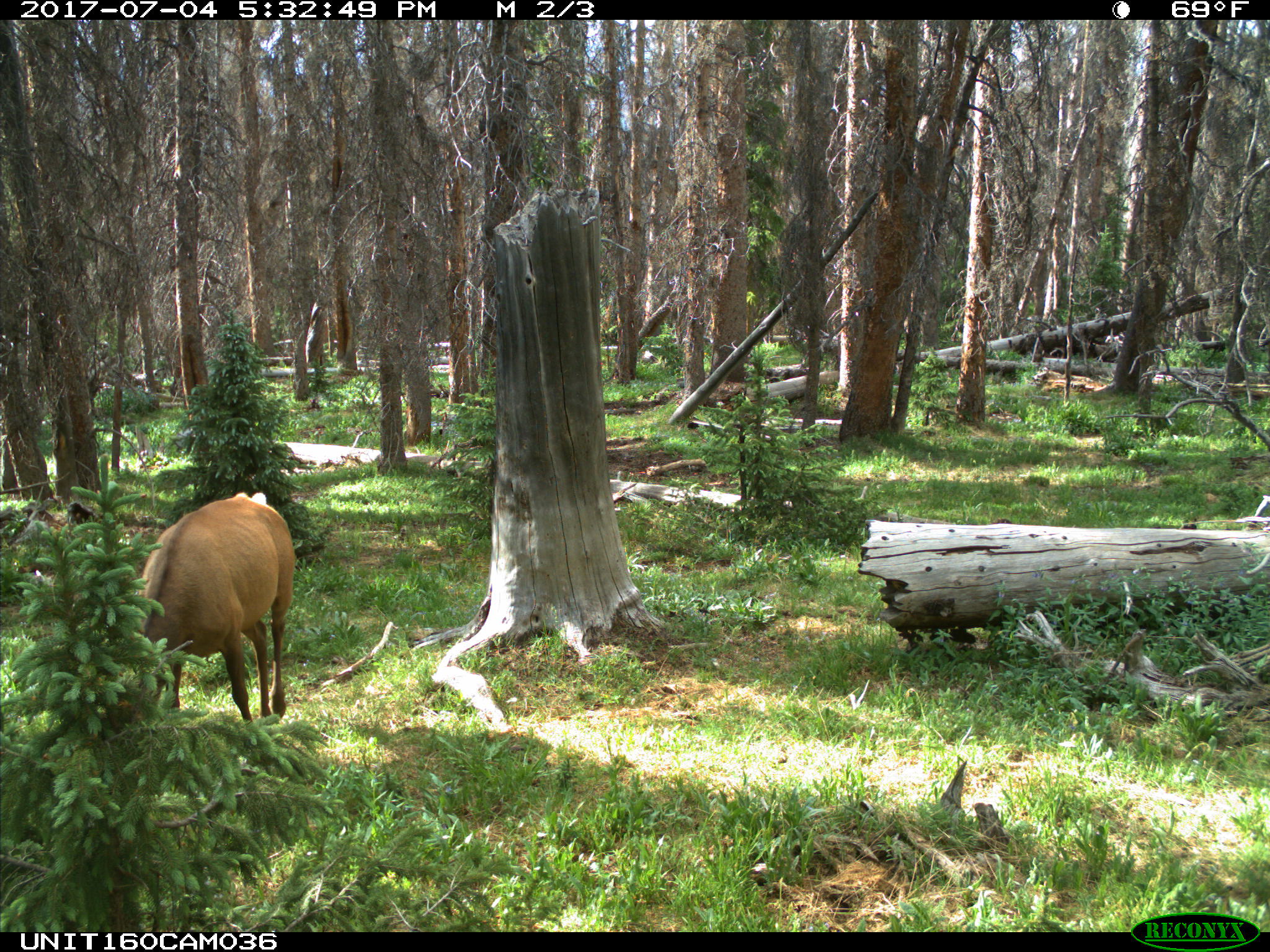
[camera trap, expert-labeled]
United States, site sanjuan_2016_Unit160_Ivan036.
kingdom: Animalia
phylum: Chordata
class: Mammalia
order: Artiodactyla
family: Cervidae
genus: Cervus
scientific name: Cervus elaphus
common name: red deer